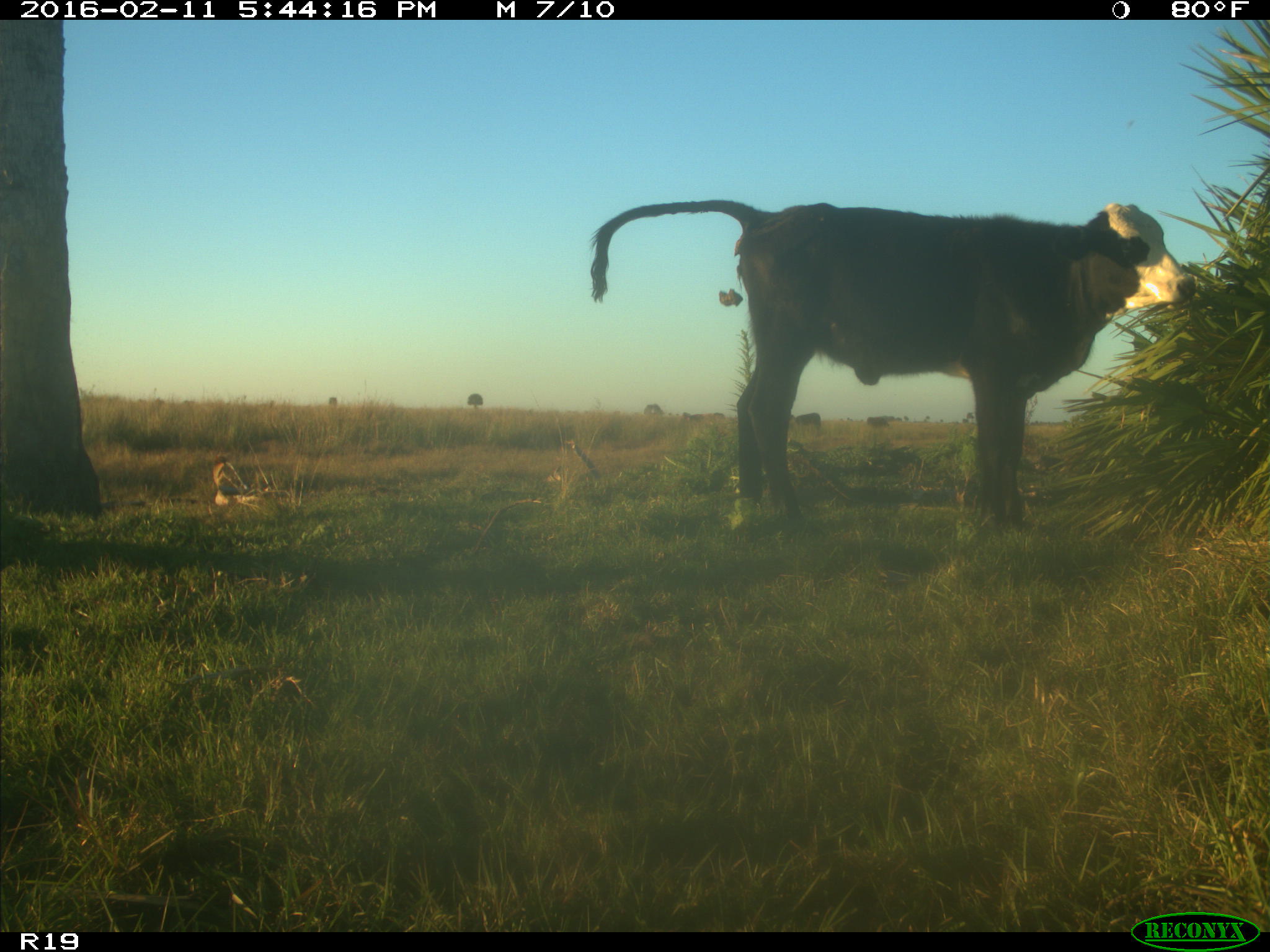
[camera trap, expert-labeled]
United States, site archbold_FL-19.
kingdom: Animalia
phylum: Chordata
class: Mammalia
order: Artiodactyla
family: Bovidae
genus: Bos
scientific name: Bos taurus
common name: domestic cow